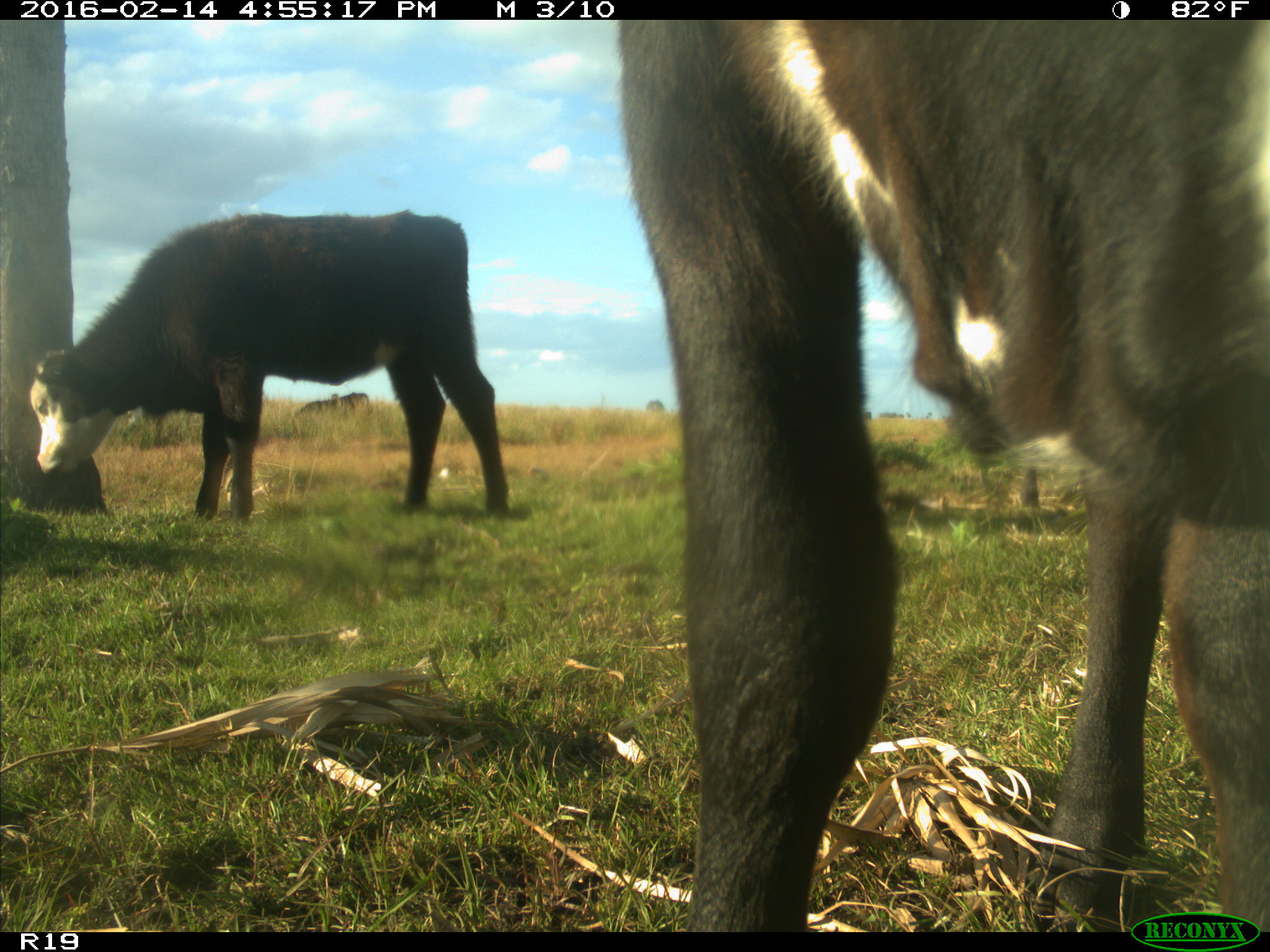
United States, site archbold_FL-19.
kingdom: Animalia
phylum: Chordata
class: Mammalia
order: Artiodactyla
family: Bovidae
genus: Bos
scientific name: Bos taurus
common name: domestic cow